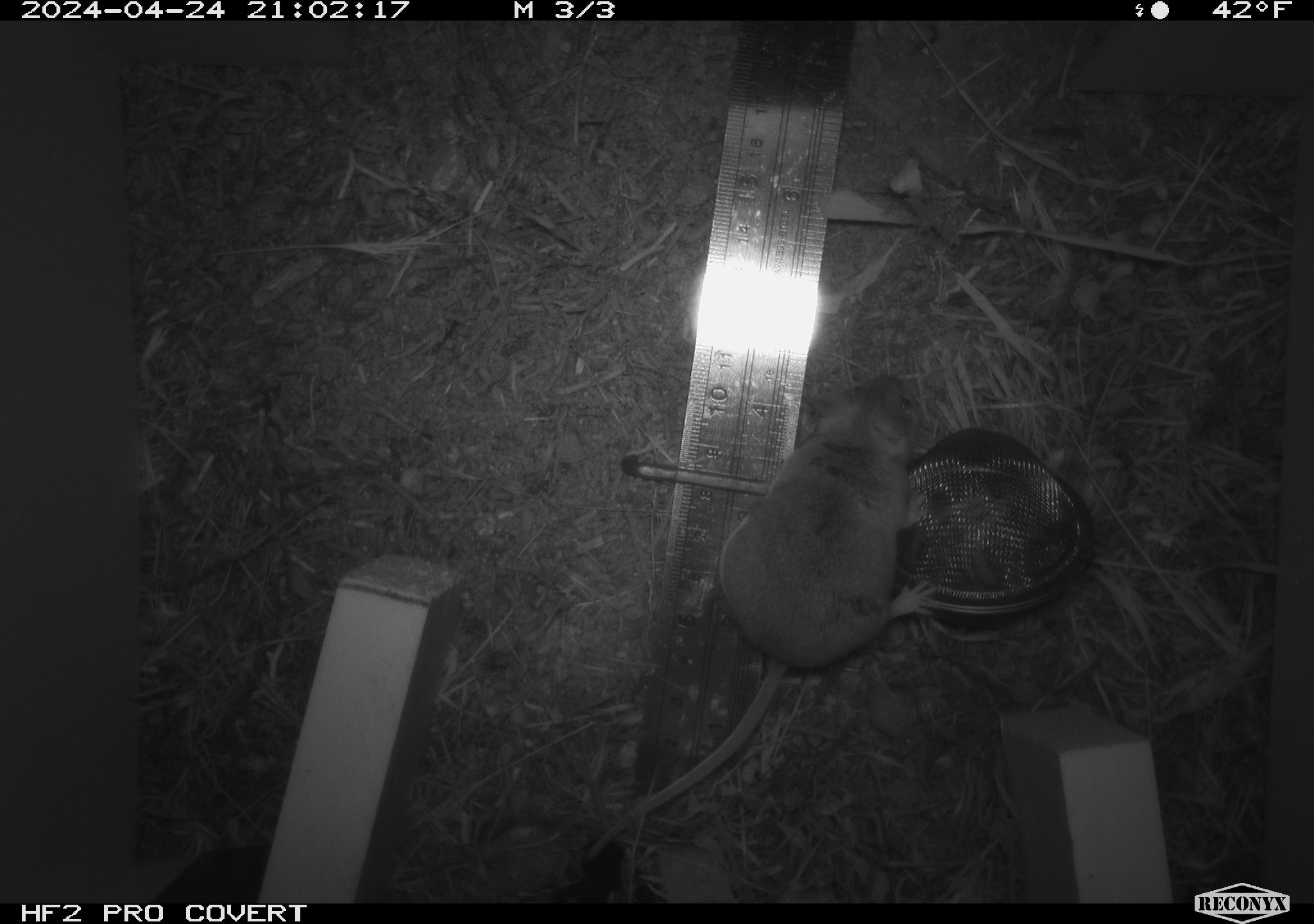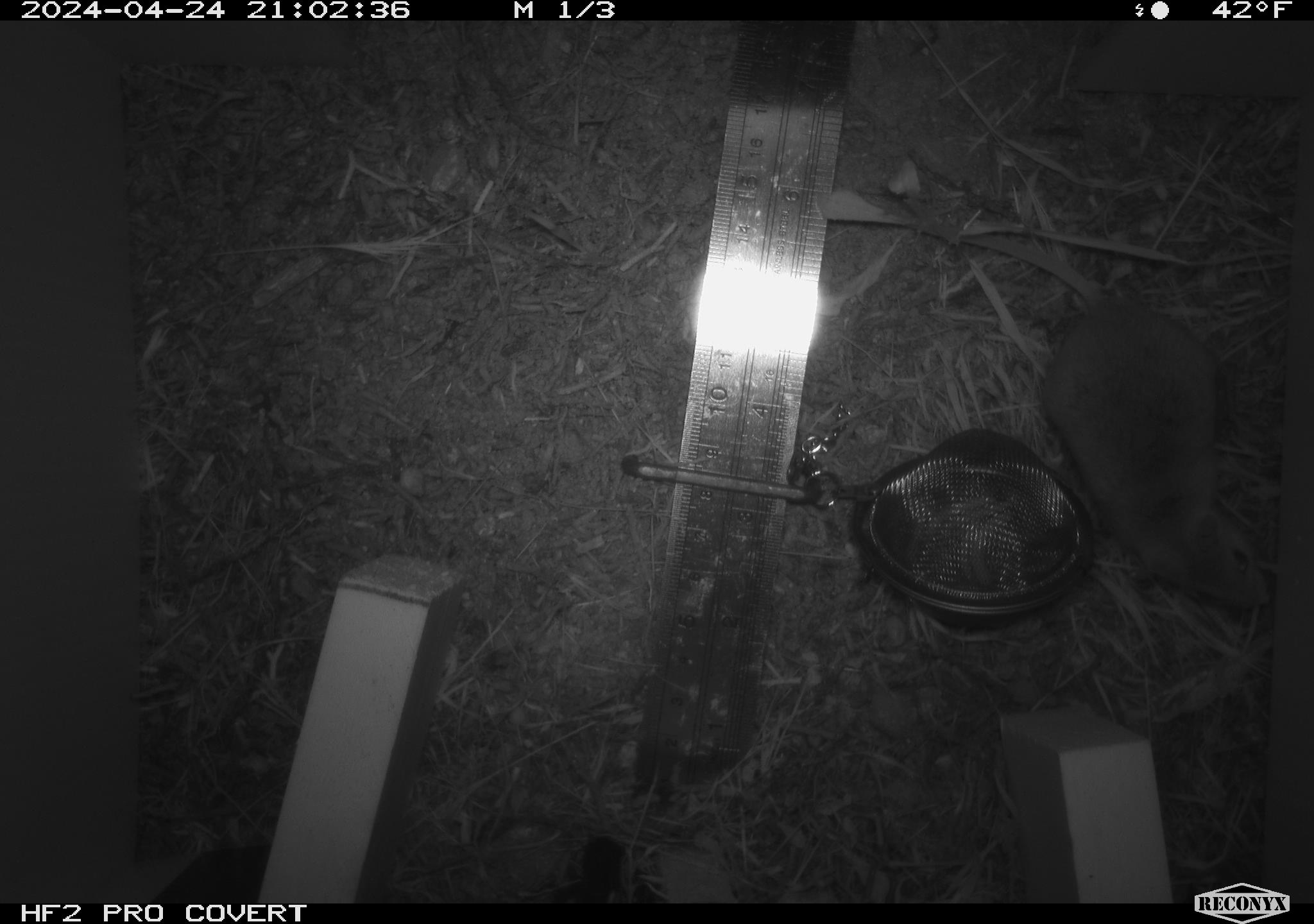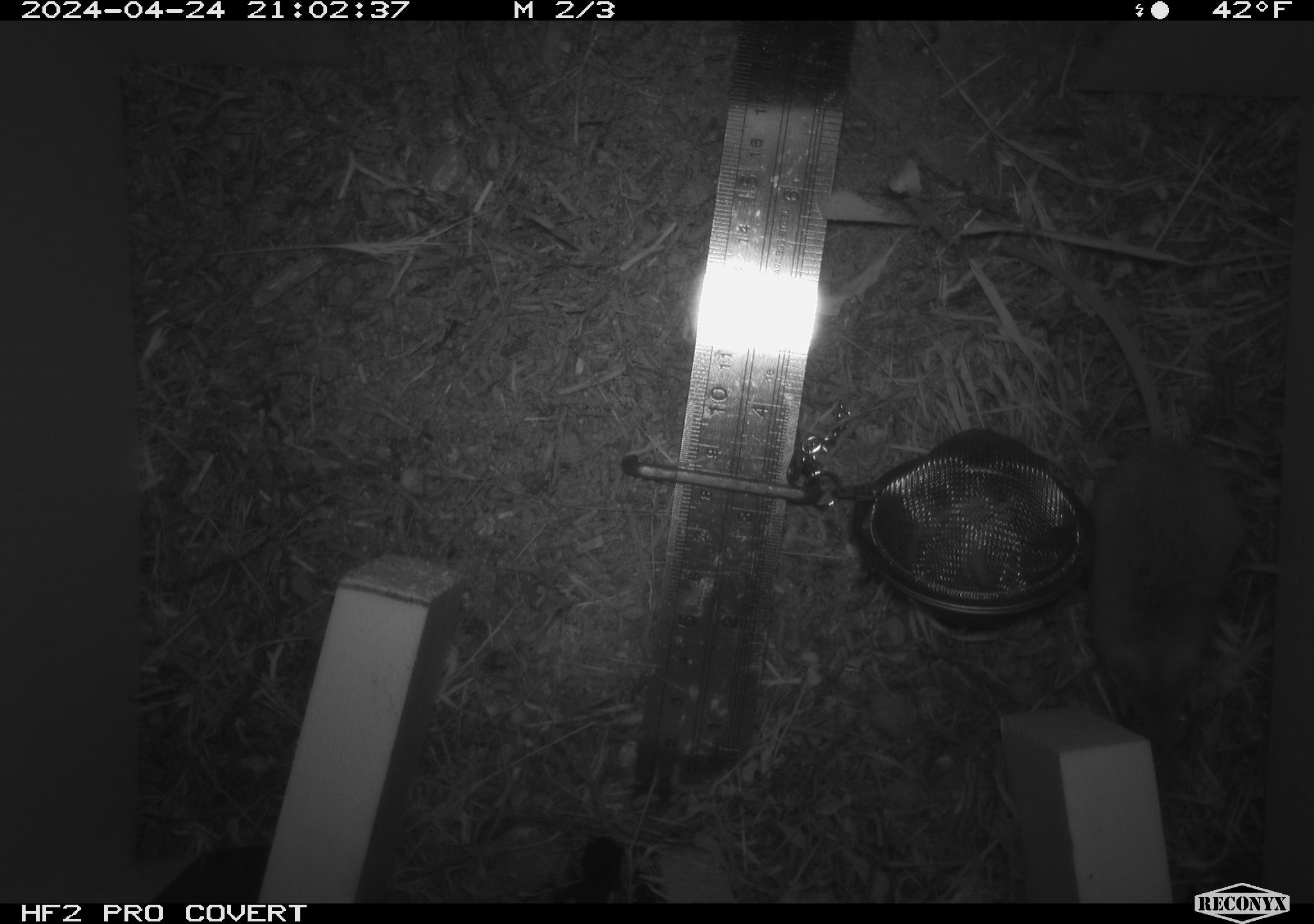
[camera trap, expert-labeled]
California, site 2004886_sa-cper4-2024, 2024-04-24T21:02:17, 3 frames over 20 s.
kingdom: Animalia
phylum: Chordata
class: Mammalia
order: Rodentia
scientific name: Rodentia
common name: rodent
Rodent (Rodentia).